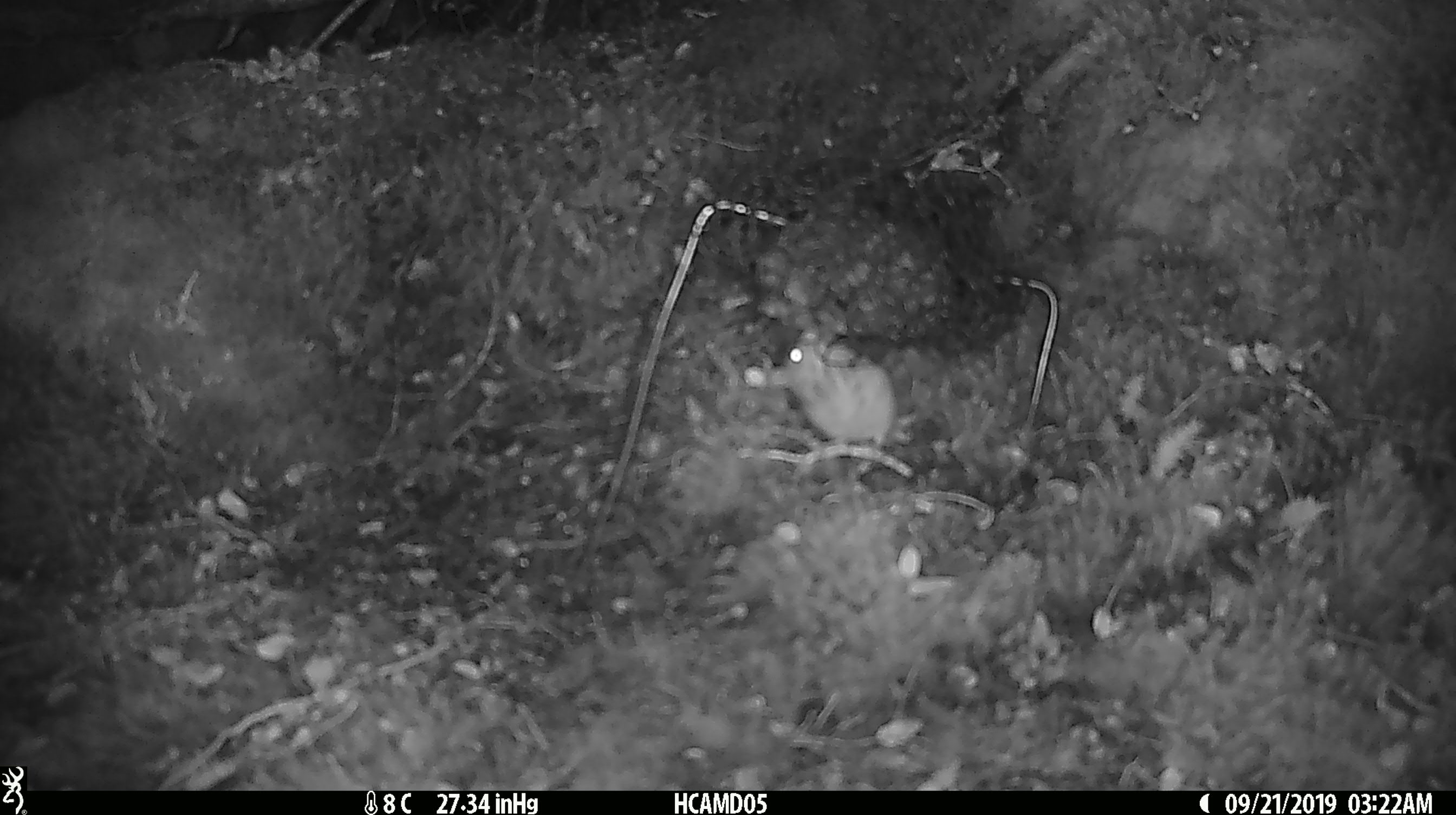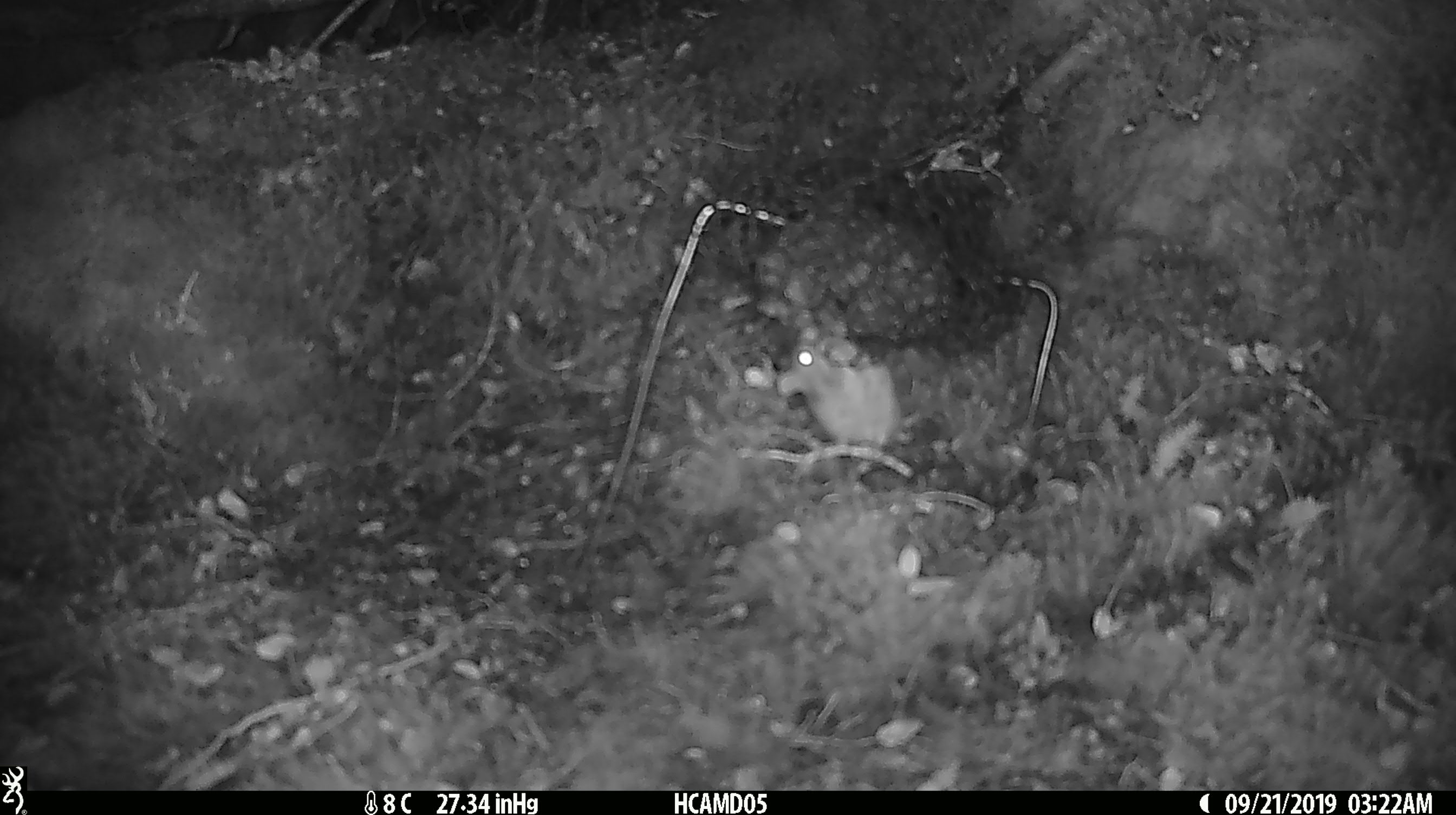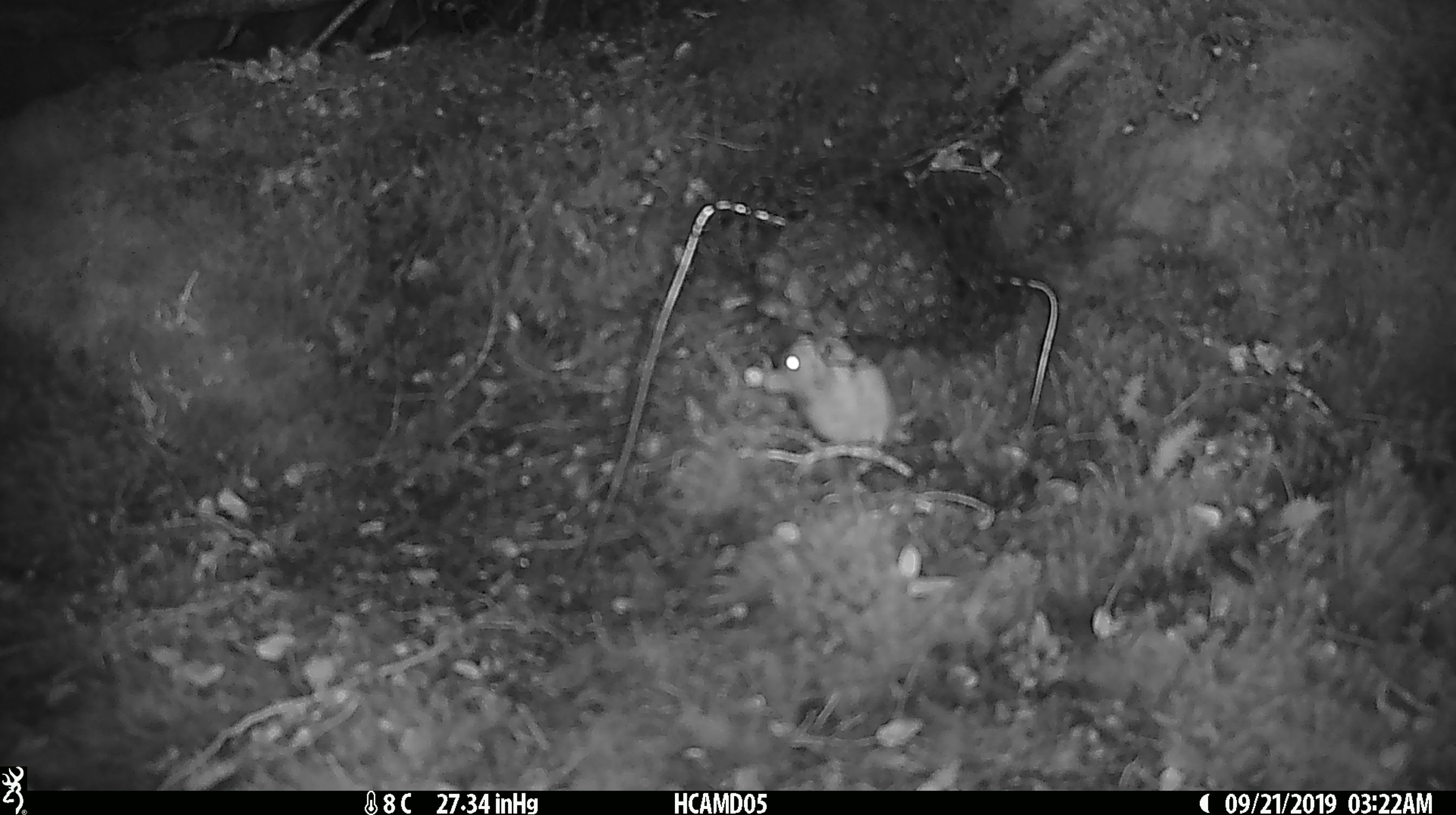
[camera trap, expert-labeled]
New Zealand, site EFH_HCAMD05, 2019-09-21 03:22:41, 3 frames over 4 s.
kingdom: Animalia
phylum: Chordata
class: Mammalia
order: Rodentia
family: Muridae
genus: Mus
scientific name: Mus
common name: mouse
Mouse (Mus).